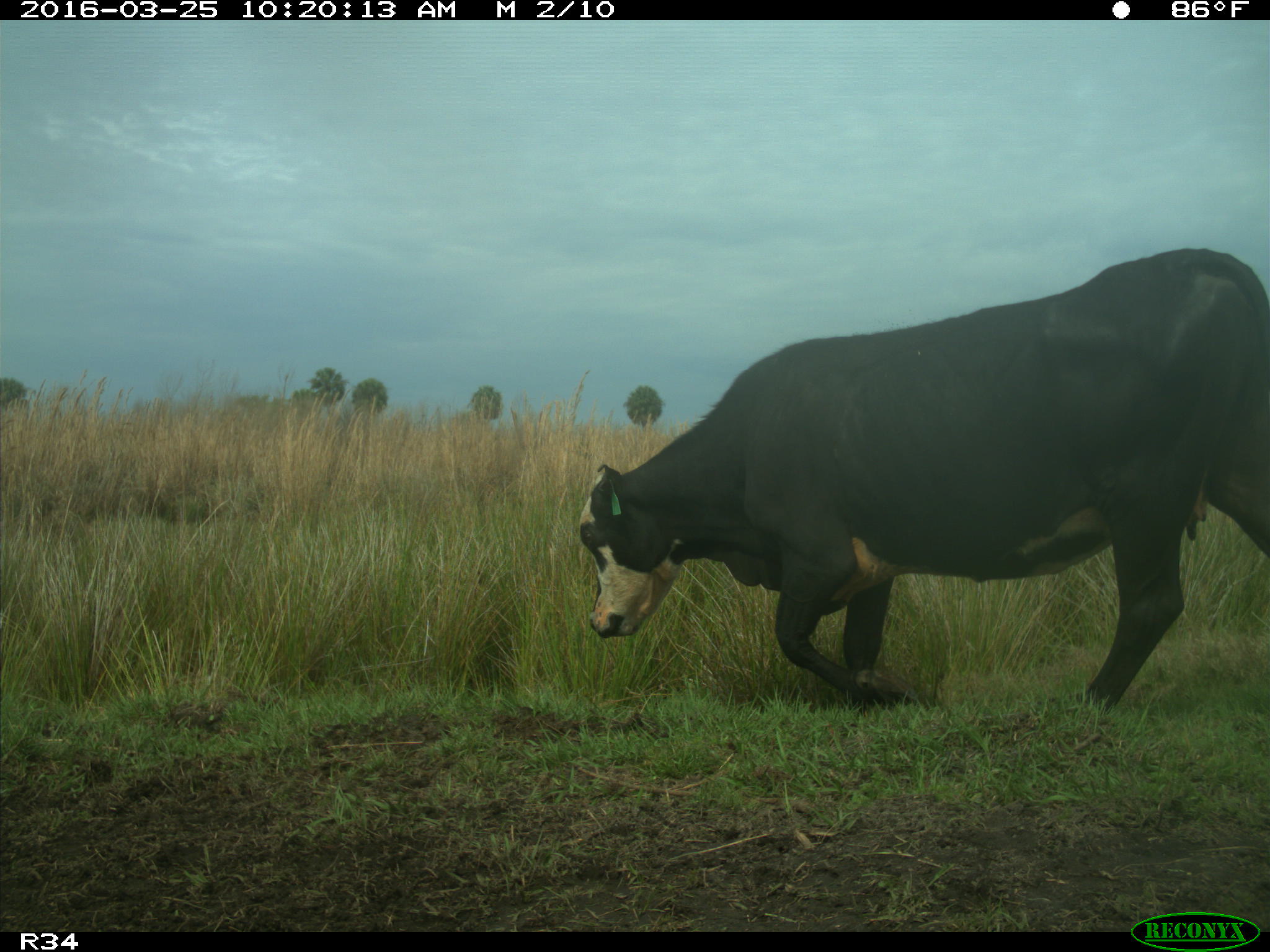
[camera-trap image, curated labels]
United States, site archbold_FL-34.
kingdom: Animalia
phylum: Chordata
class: Mammalia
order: Artiodactyla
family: Bovidae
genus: Bos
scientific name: Bos taurus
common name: domestic cow